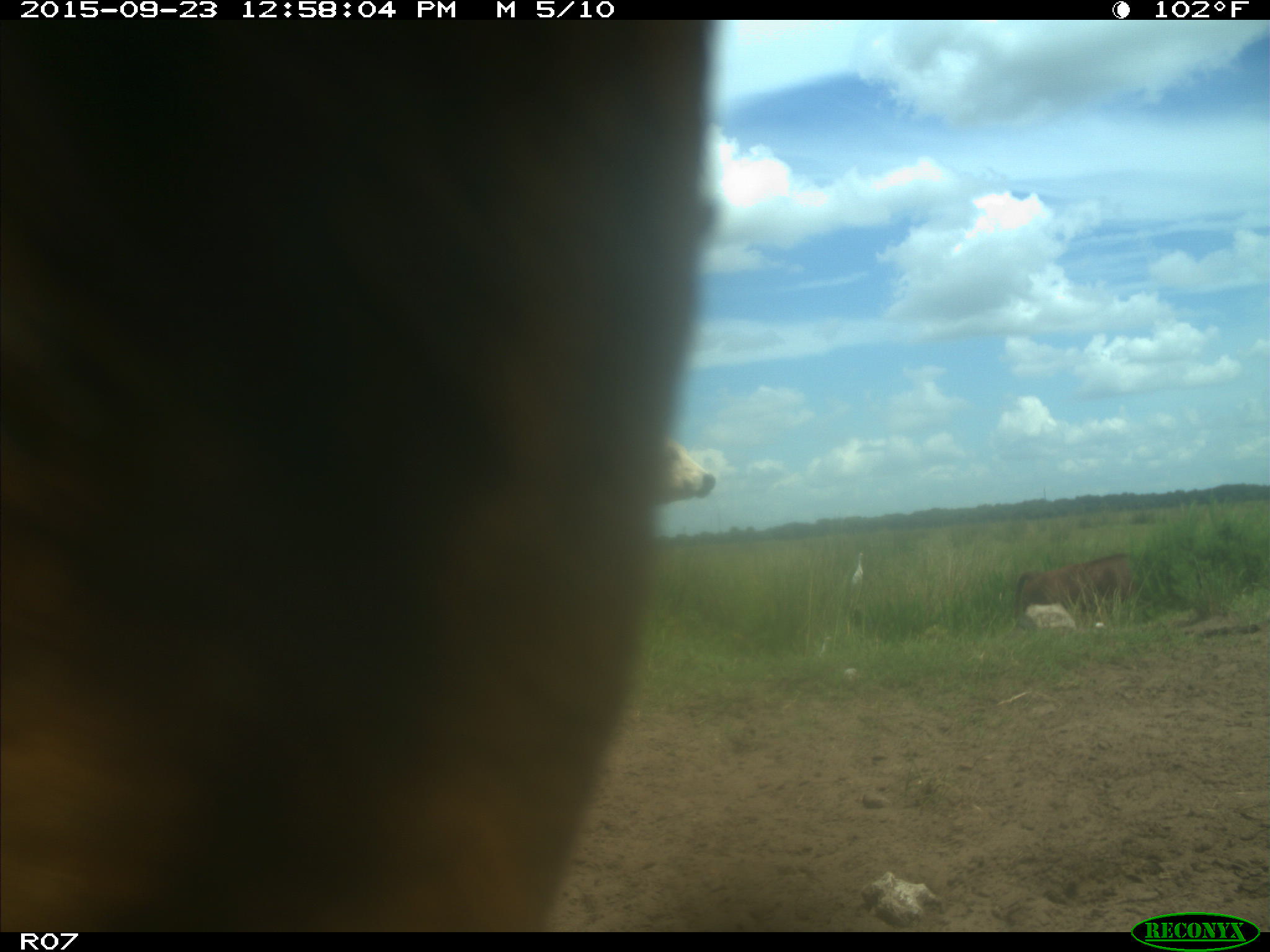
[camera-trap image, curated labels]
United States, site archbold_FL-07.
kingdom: Animalia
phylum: Chordata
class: Mammalia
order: Artiodactyla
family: Bovidae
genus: Bos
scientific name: Bos taurus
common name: domestic cow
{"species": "Bos taurus (domestic cow)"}